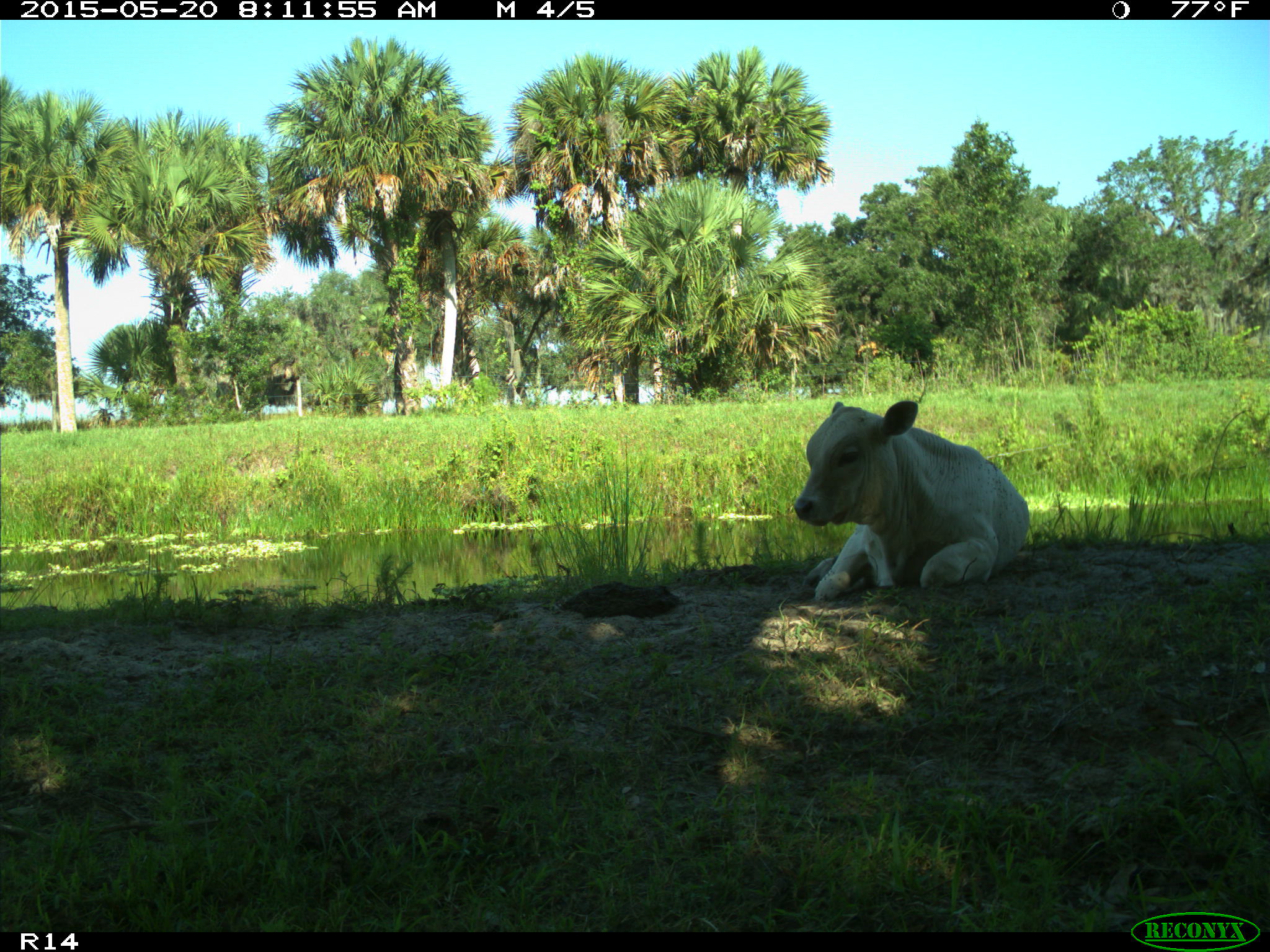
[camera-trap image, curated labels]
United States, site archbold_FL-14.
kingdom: Animalia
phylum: Chordata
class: Mammalia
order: Artiodactyla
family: Bovidae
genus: Bos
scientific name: Bos taurus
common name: domestic cow